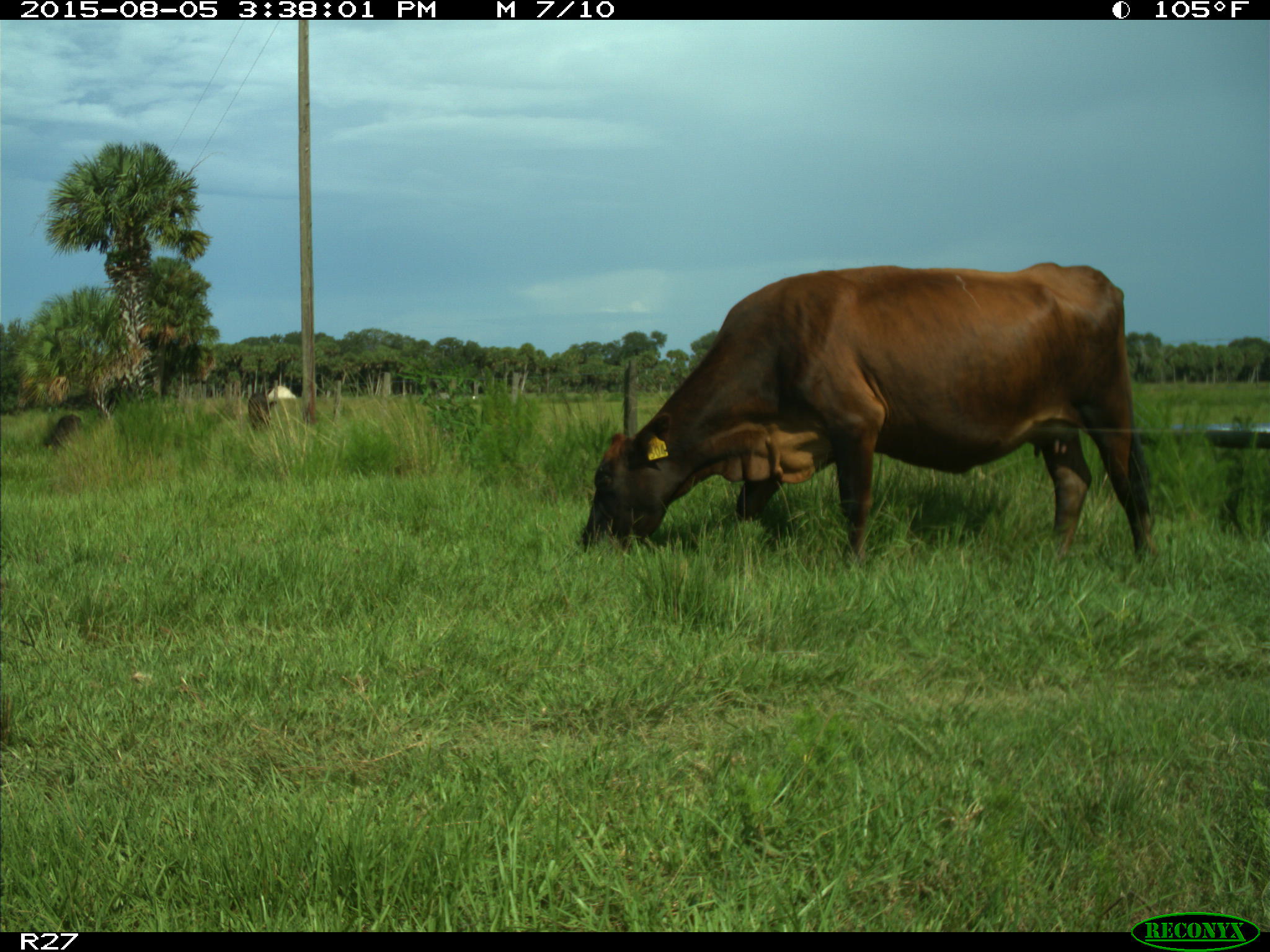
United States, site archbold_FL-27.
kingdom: Animalia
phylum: Chordata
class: Mammalia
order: Artiodactyla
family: Bovidae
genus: Bos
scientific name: Bos taurus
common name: domestic cow